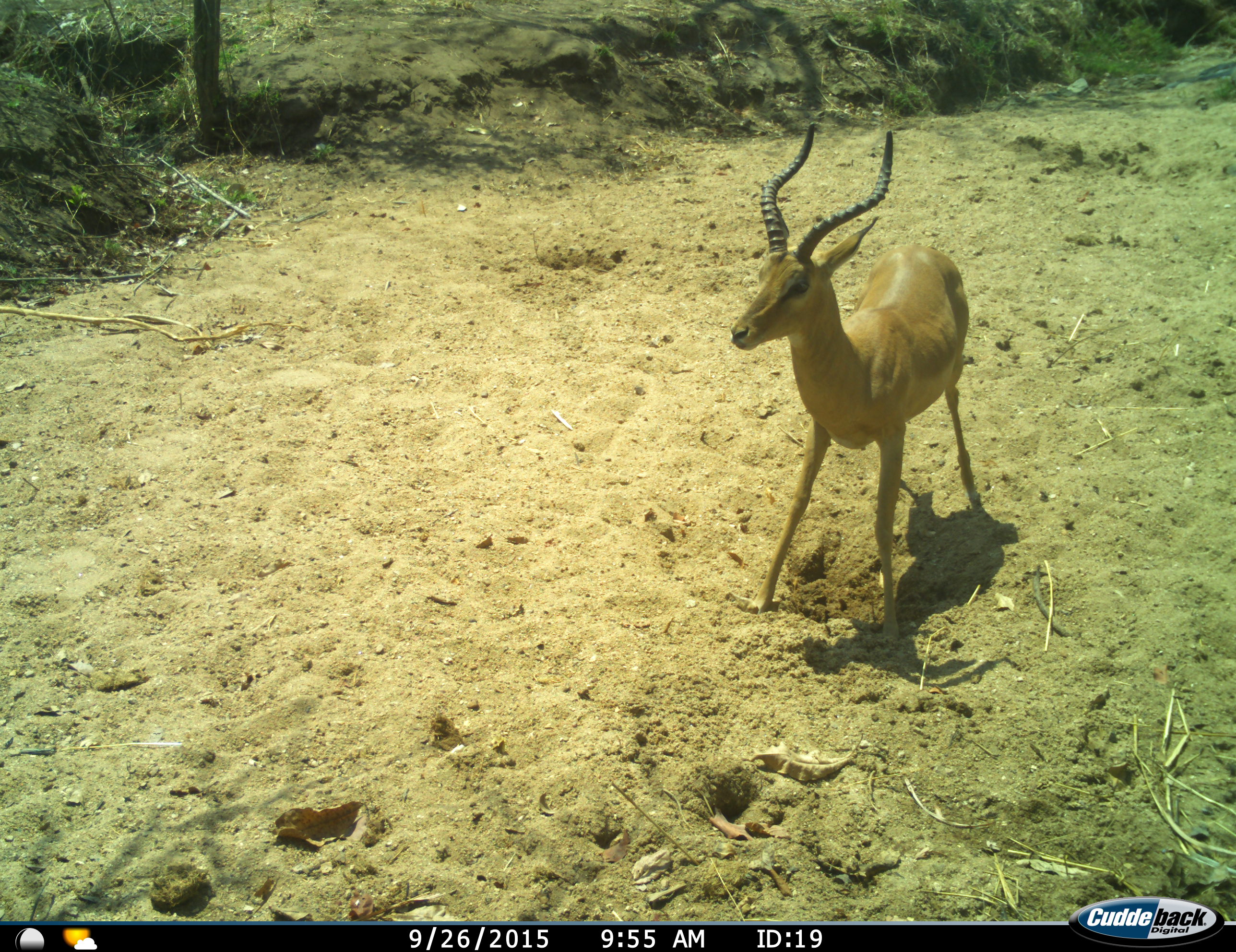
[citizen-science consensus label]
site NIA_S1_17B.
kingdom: Animalia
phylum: Chordata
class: Mammalia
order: Artiodactyla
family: Bovidae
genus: Aepyceros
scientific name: Aepyceros melampus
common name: impala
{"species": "impala (Aepyceros melampus)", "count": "1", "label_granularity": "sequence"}